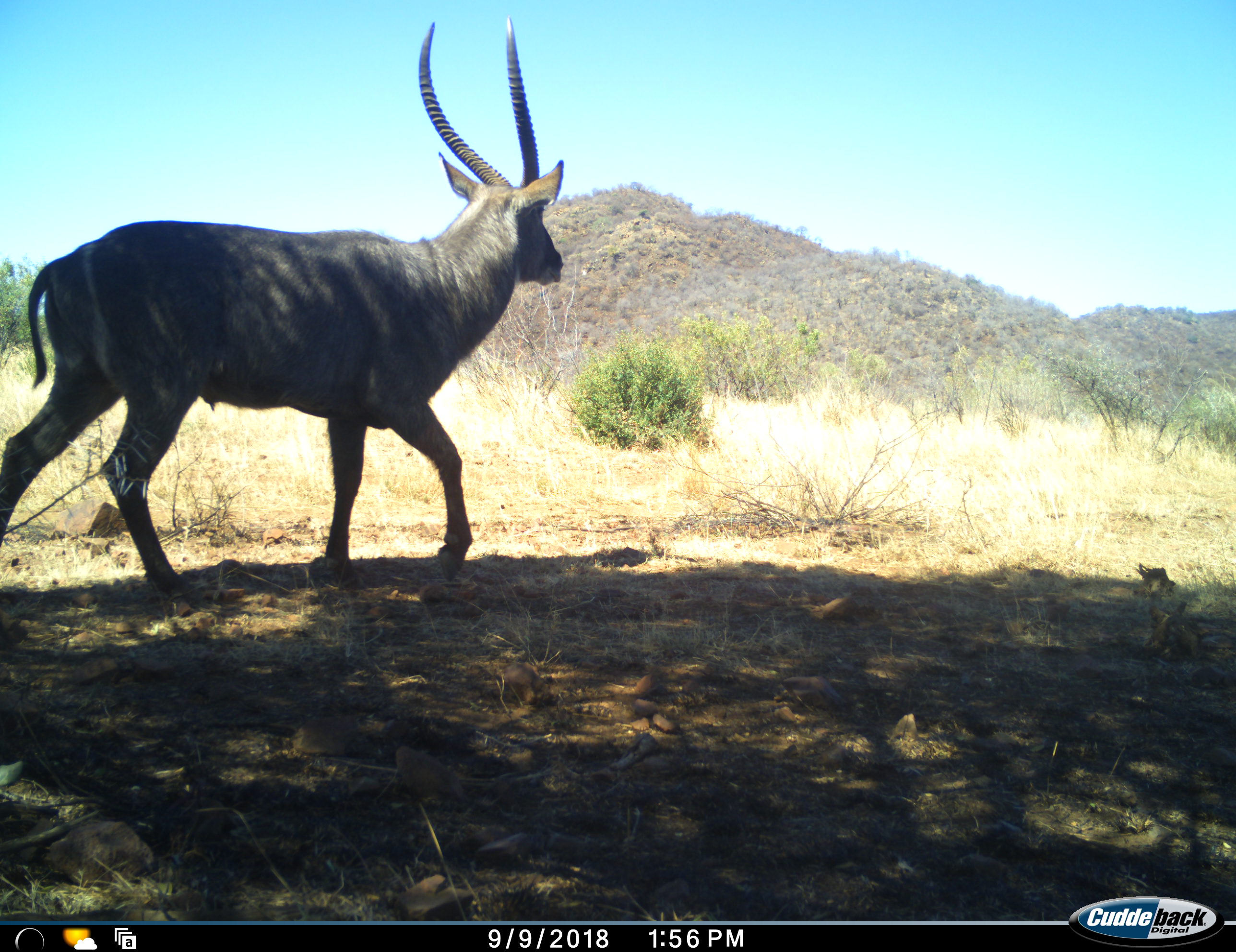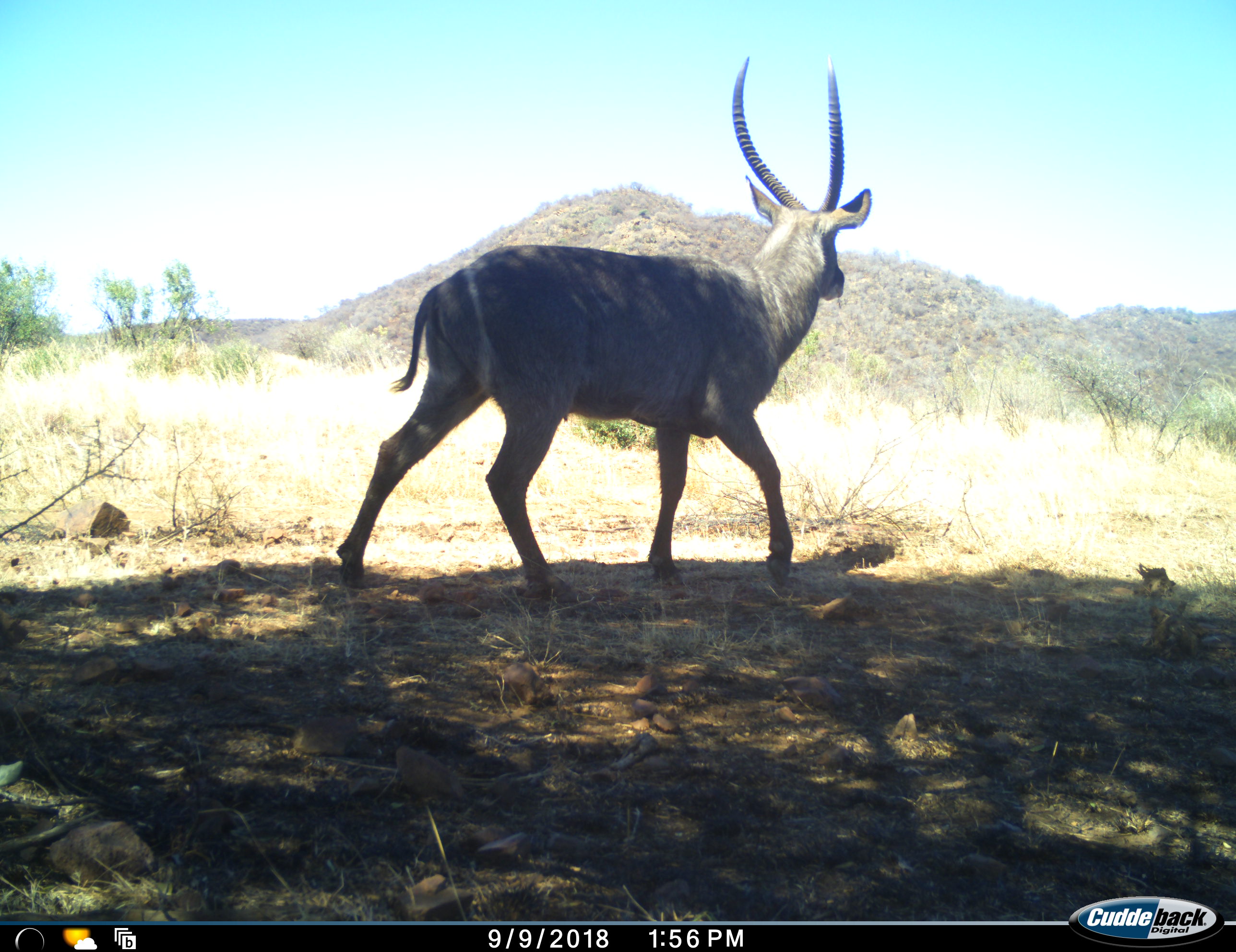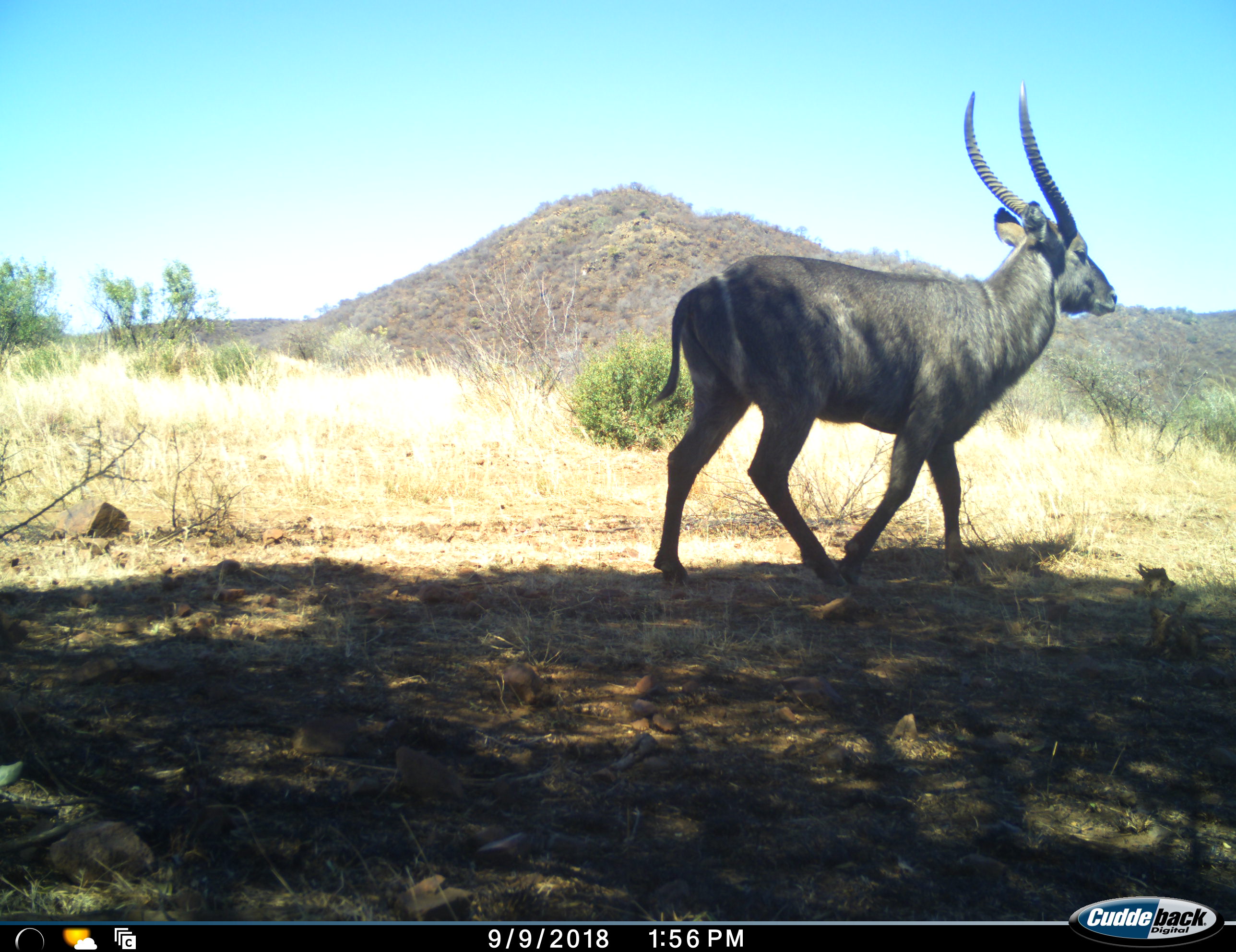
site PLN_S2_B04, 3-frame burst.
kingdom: Animalia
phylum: Chordata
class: Mammalia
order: Artiodactyla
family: Bovidae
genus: Kobus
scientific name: Kobus ellipsiprymnus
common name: waterbuck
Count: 1.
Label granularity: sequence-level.